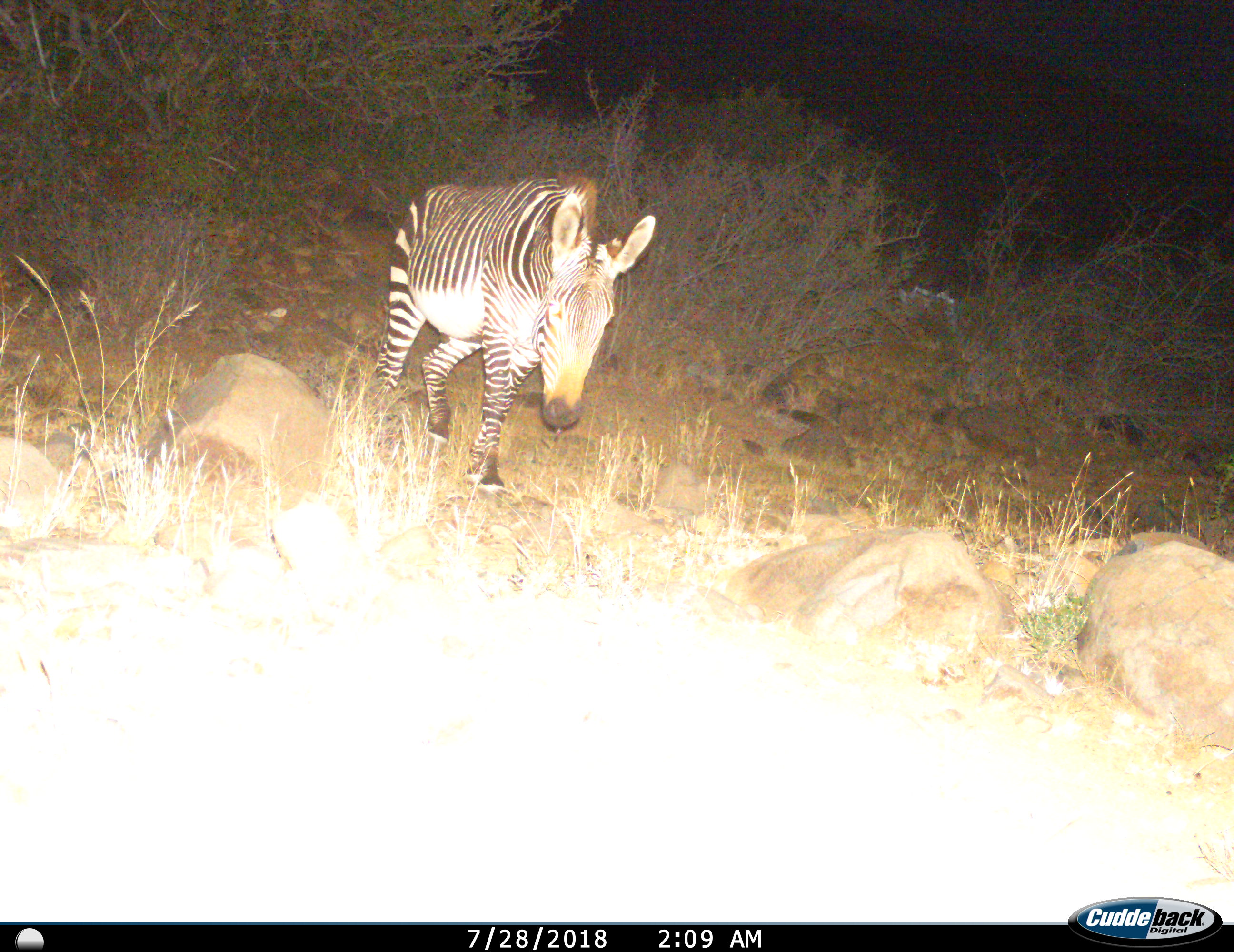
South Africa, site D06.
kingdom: Animalia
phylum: Chordata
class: Mammalia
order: Perissodactyla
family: Equidae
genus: Equus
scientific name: Equus zebra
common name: mountain zebra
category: zebramountain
Zebramountain (mountain zebra) (Equus zebra), count 1. Behavior (volunteer vote fractions): standing 10%, resting 0%, moving 90%, interacting 0%. Young present (vote fraction): 0%. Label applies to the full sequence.